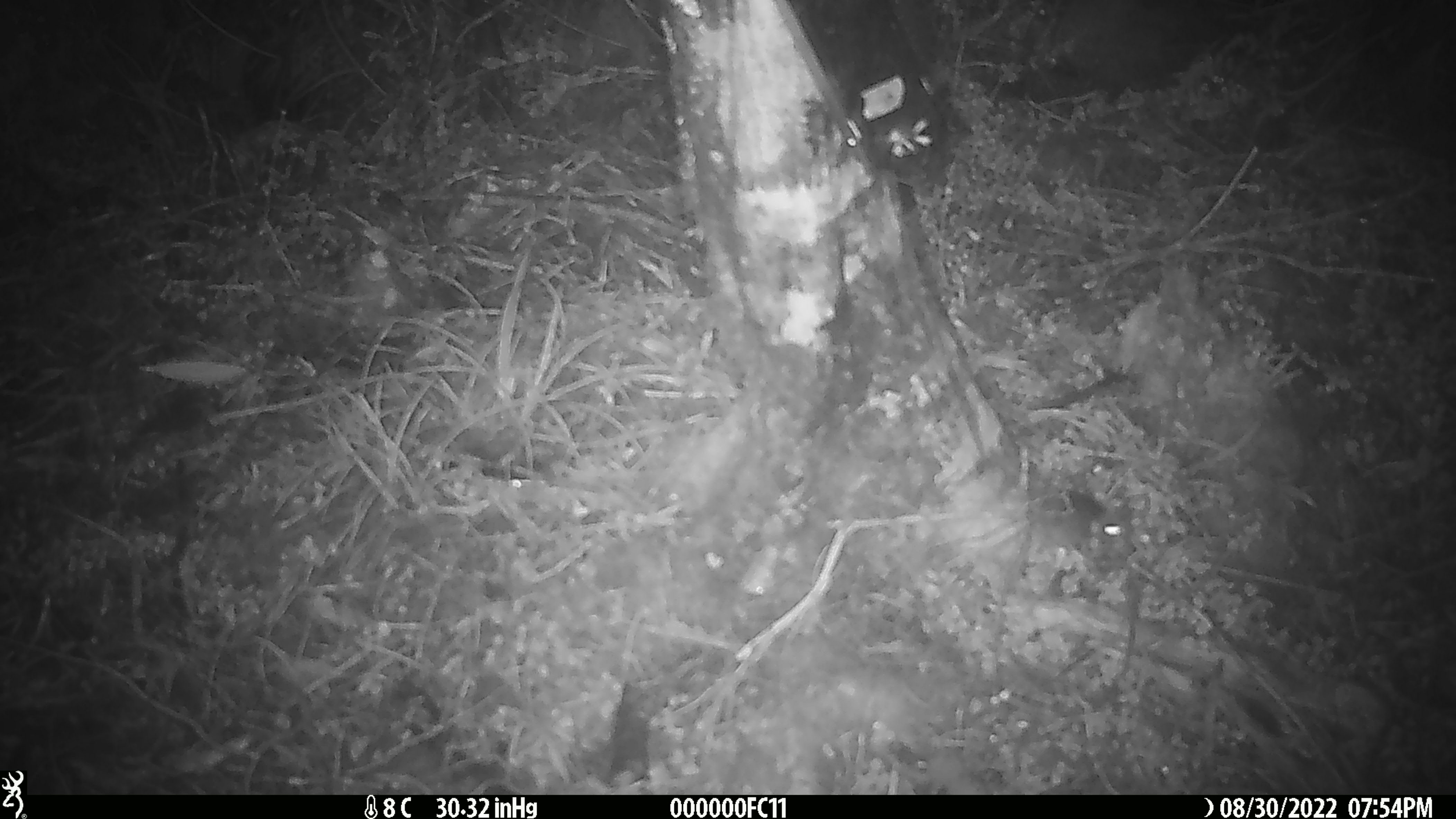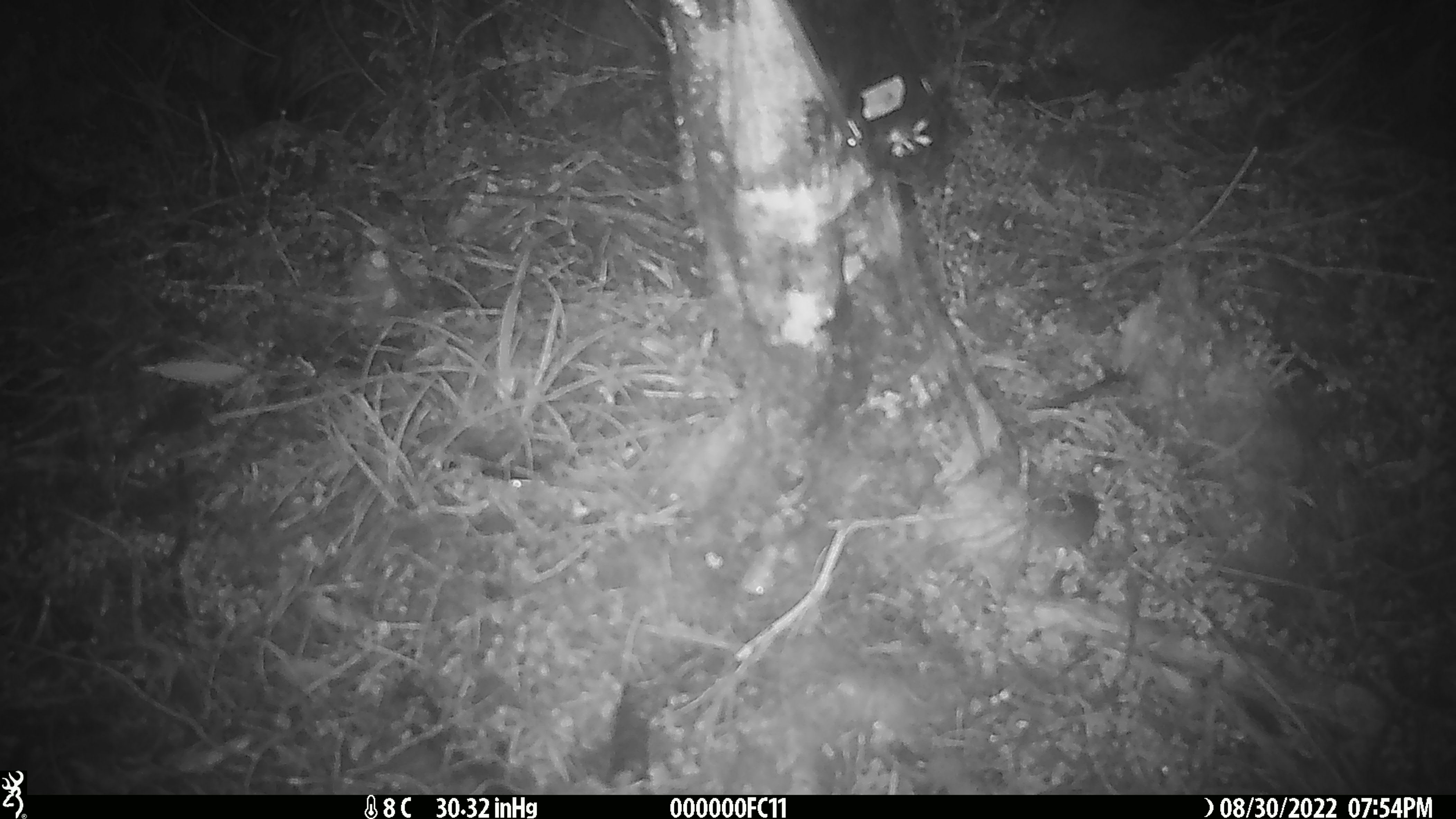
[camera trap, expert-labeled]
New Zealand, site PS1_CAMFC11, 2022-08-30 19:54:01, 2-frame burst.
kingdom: Animalia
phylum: Chordata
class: Mammalia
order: Rodentia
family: Muridae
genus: Mus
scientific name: Mus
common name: mouse